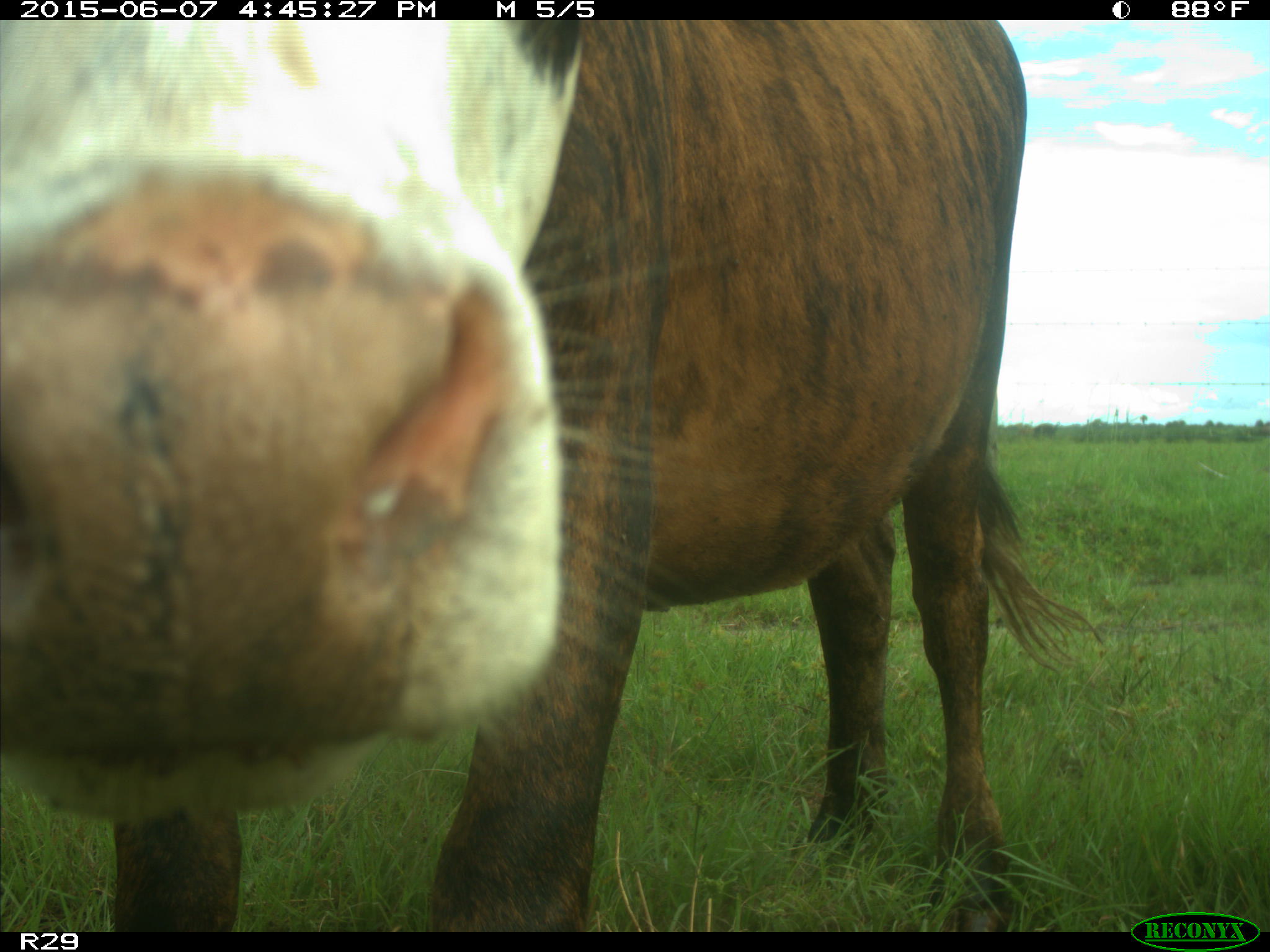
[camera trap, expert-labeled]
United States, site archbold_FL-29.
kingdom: Animalia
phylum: Chordata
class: Mammalia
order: Artiodactyla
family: Bovidae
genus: Bos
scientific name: Bos taurus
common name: domestic cow